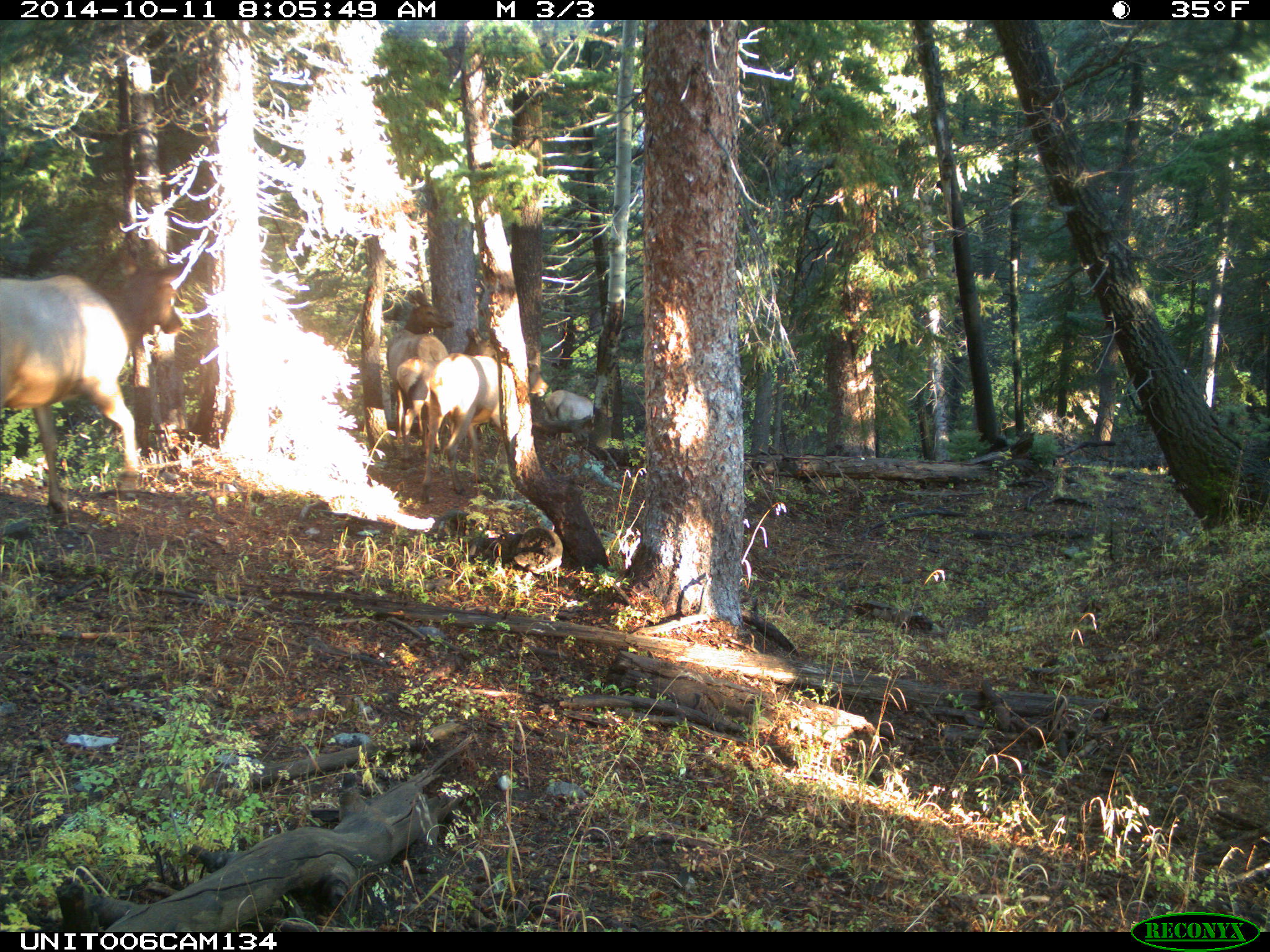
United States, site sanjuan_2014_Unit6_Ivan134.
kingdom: Animalia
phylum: Chordata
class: Mammalia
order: Artiodactyla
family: Cervidae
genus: Cervus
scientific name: Cervus elaphus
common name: red deer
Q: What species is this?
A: Cervus elaphus (red deer).